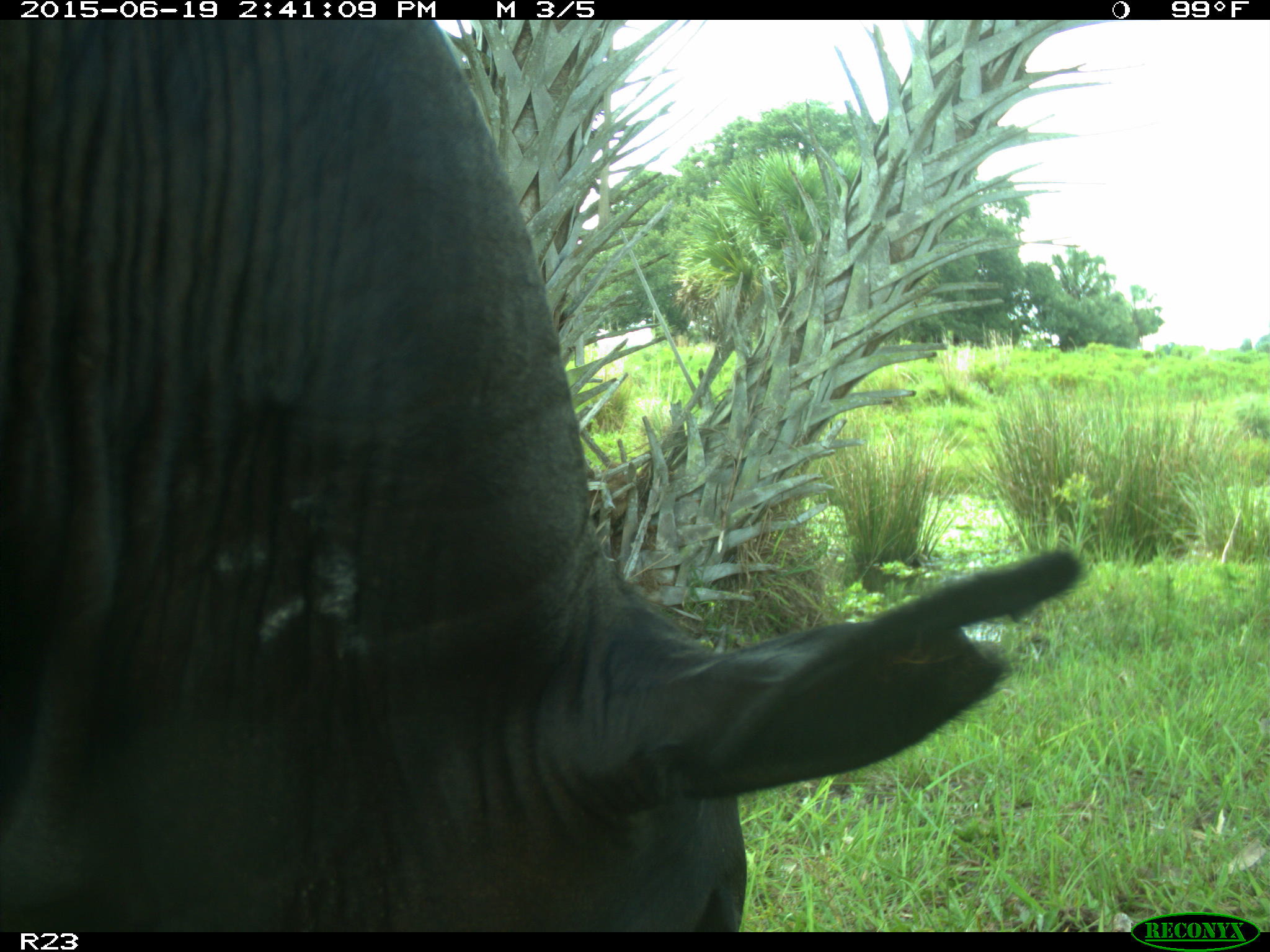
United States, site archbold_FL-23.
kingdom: Animalia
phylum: Chordata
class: Mammalia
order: Artiodactyla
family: Bovidae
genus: Bos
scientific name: Bos taurus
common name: domestic cow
Bos taurus (domestic cow).